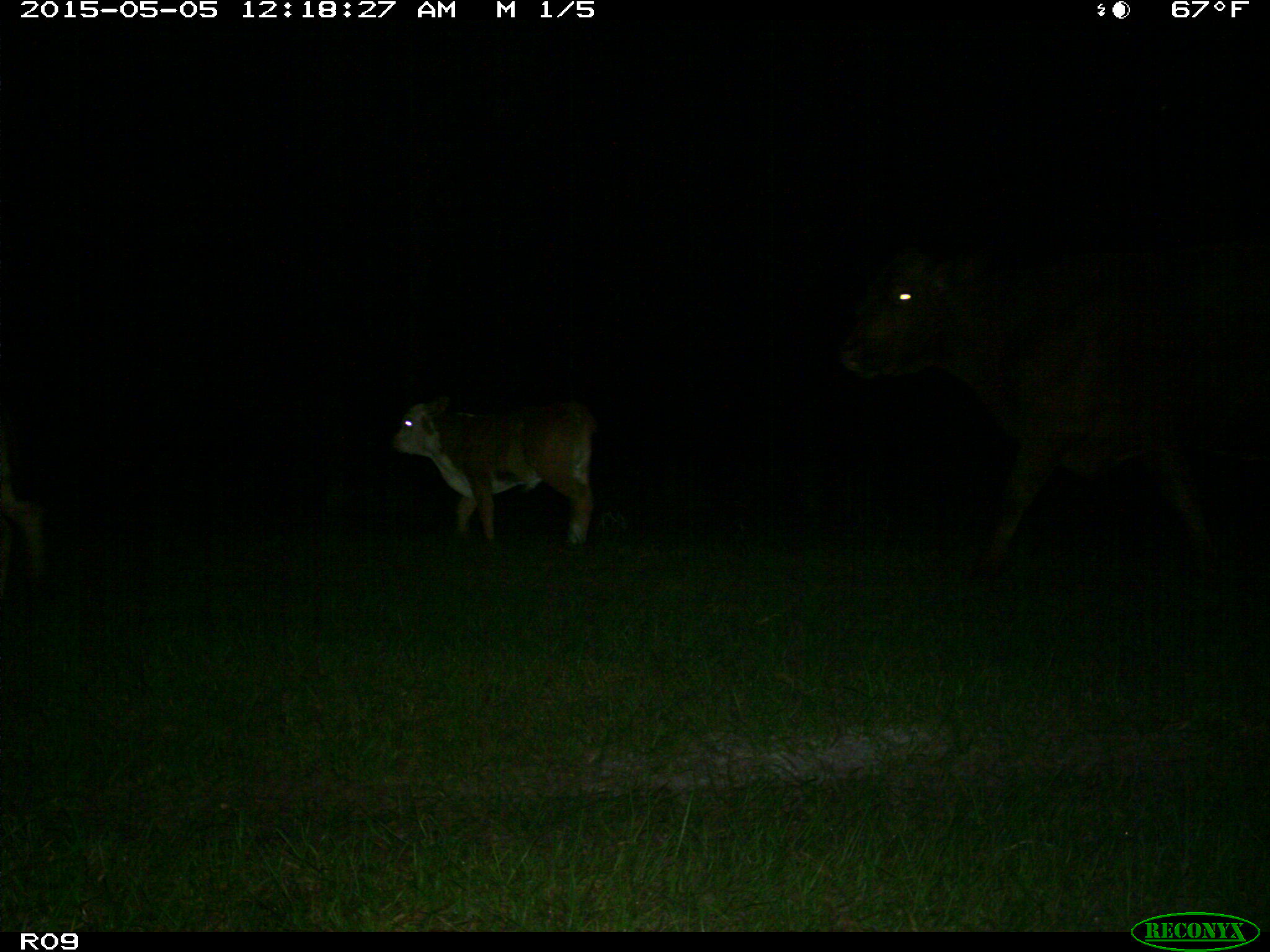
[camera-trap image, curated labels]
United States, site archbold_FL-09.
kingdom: Animalia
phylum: Chordata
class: Mammalia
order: Artiodactyla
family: Bovidae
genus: Bos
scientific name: Bos taurus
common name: domestic cow